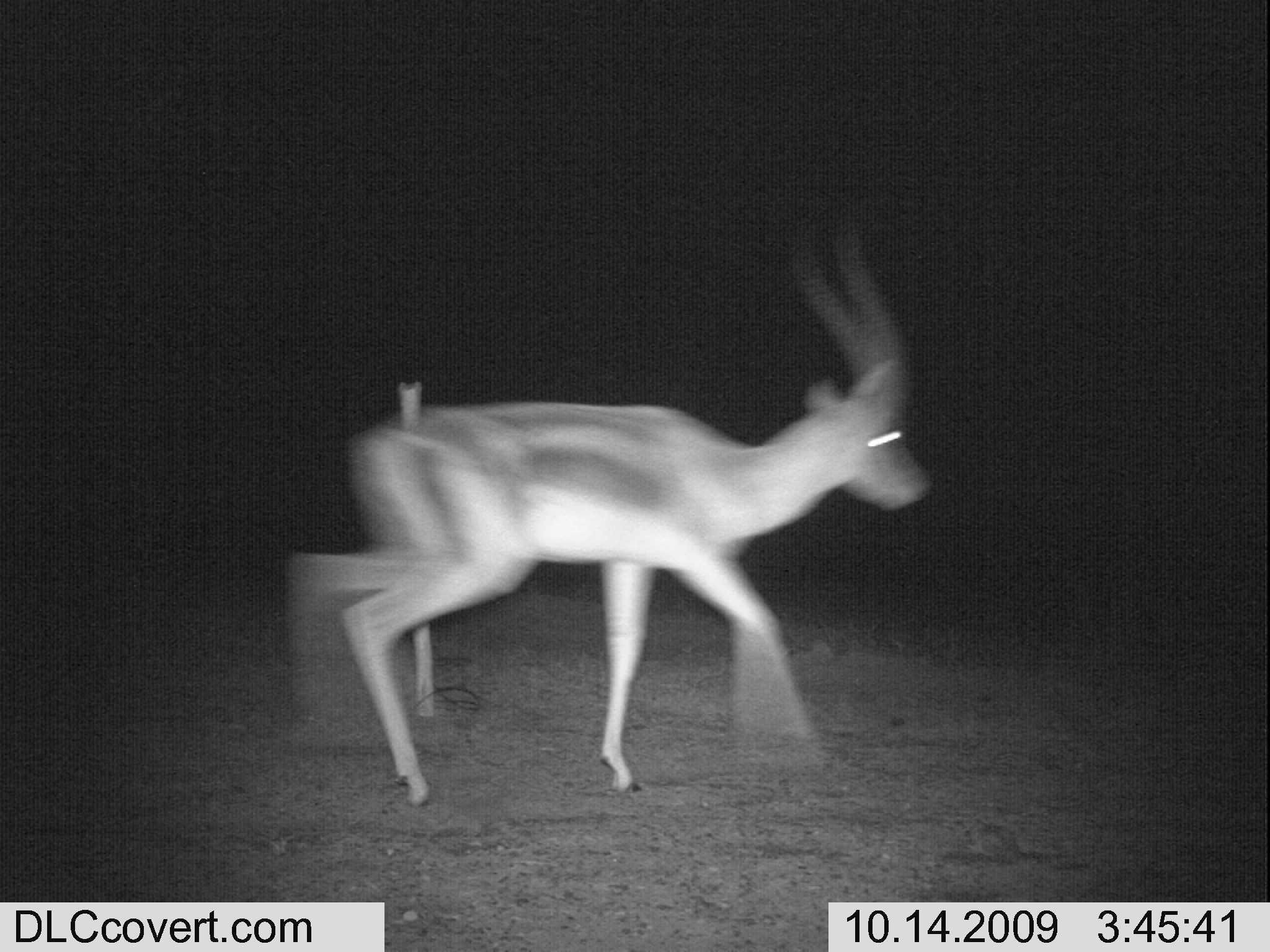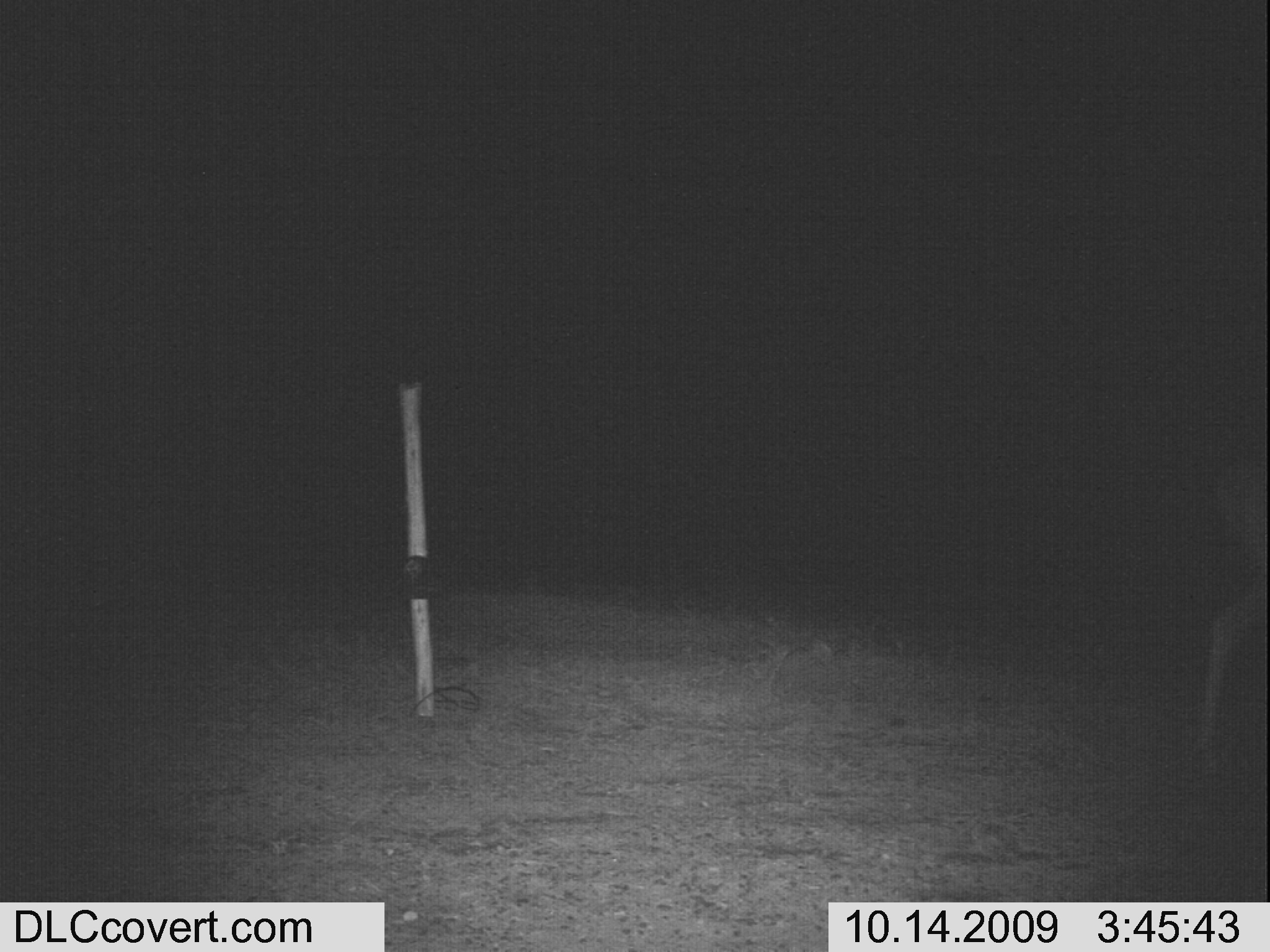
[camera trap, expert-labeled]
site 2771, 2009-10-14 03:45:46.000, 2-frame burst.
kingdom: Animalia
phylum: Chordata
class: Mammalia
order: Artiodactyla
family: Bovidae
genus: Nanger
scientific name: Nanger granti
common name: grant's gazelle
Nanger granti (grant's gazelle), count 1.